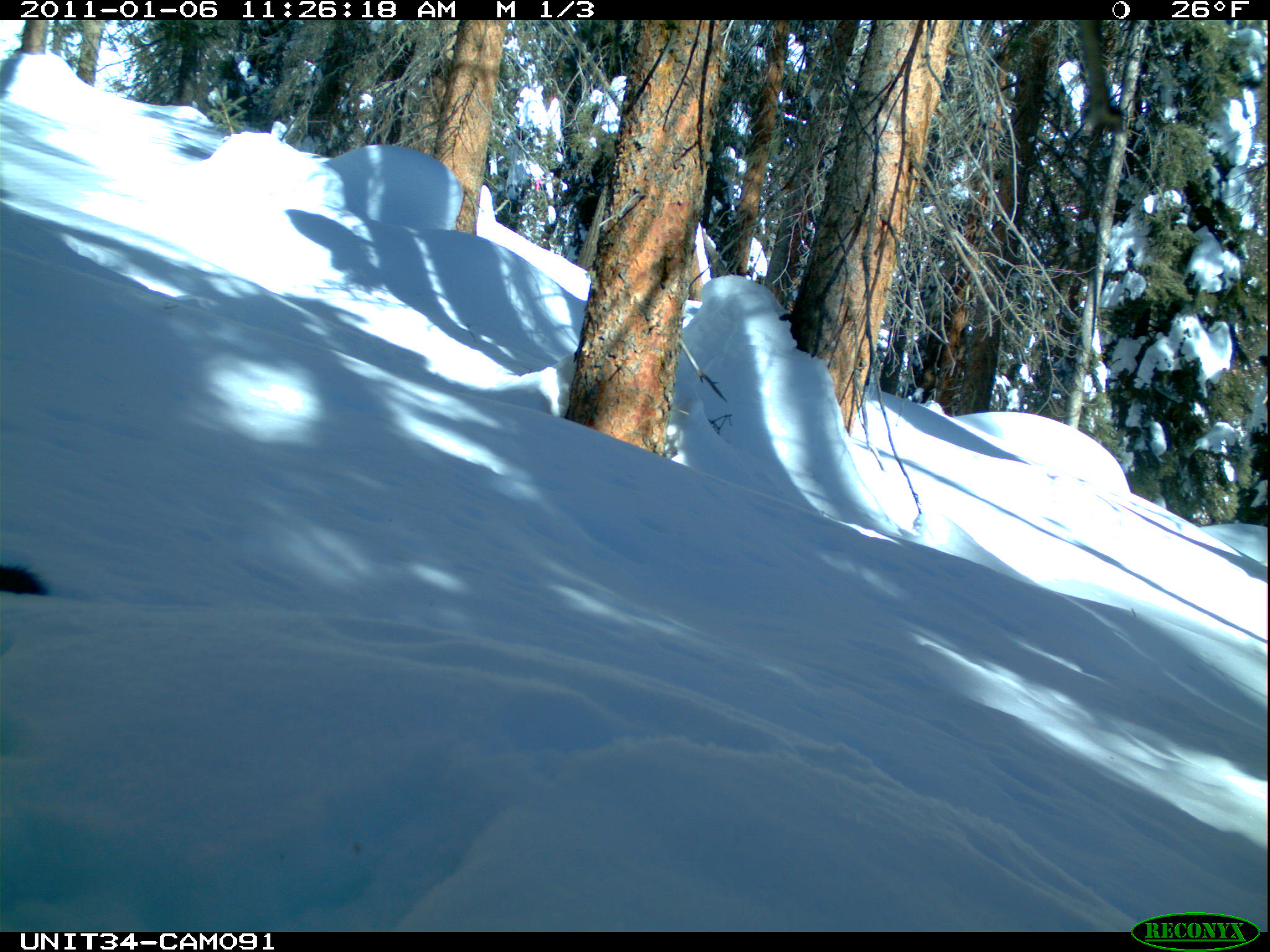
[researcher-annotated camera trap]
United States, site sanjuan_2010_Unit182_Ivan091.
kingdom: Animalia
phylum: Chordata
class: Mammalia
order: Rodentia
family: Sciuridae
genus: Tamiasciurus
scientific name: Tamiasciurus hudsonicus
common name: american red squirrel